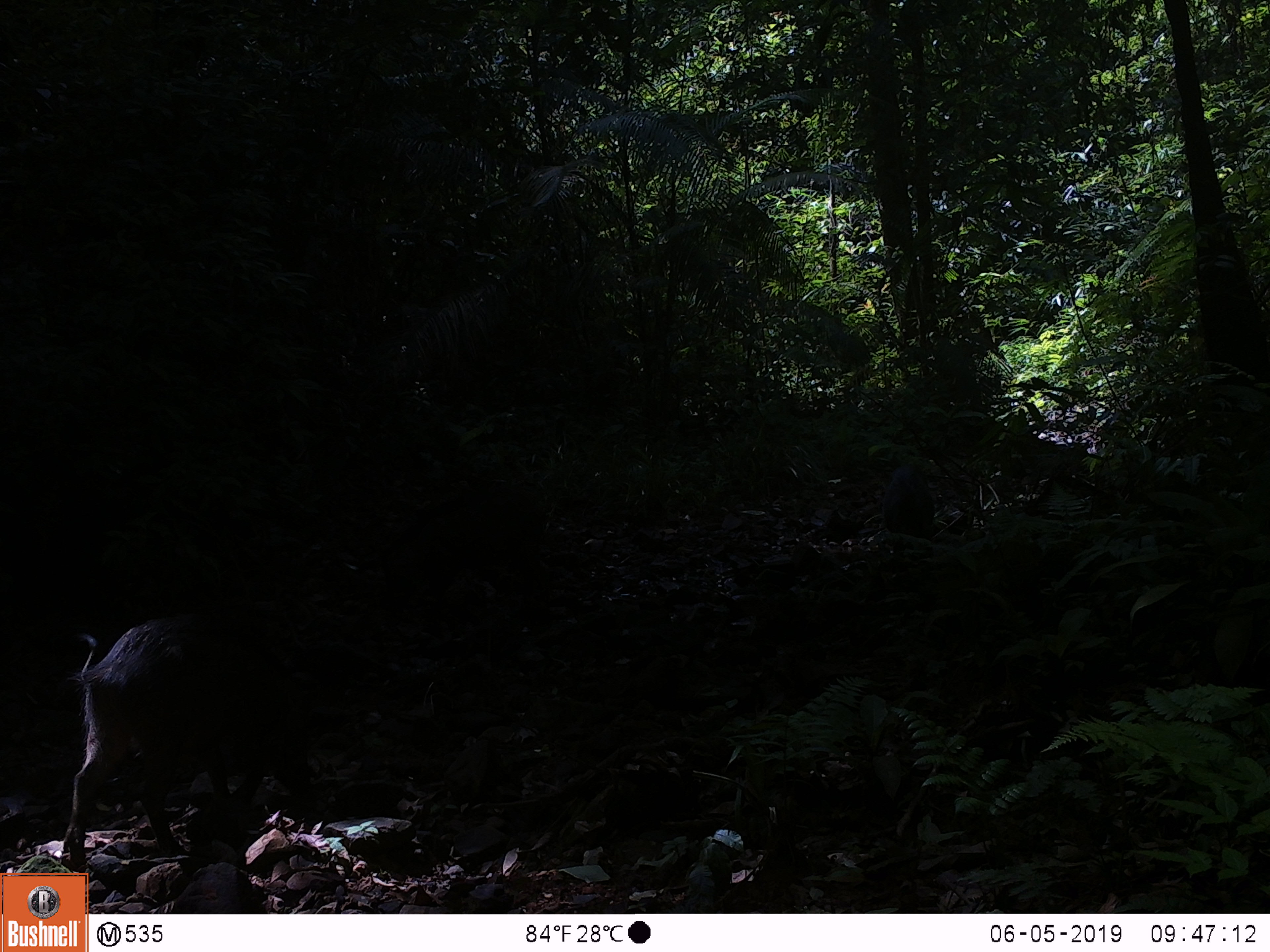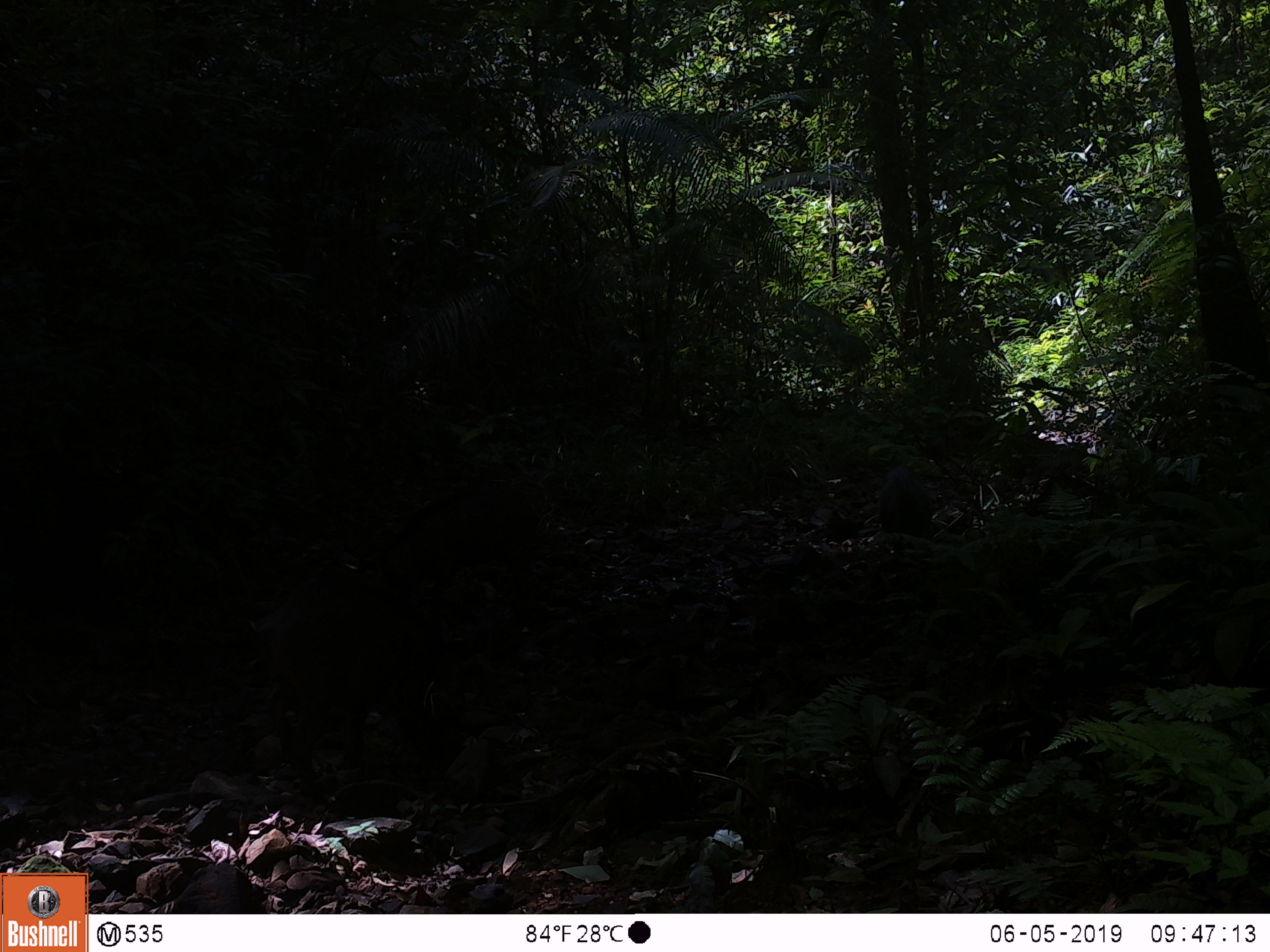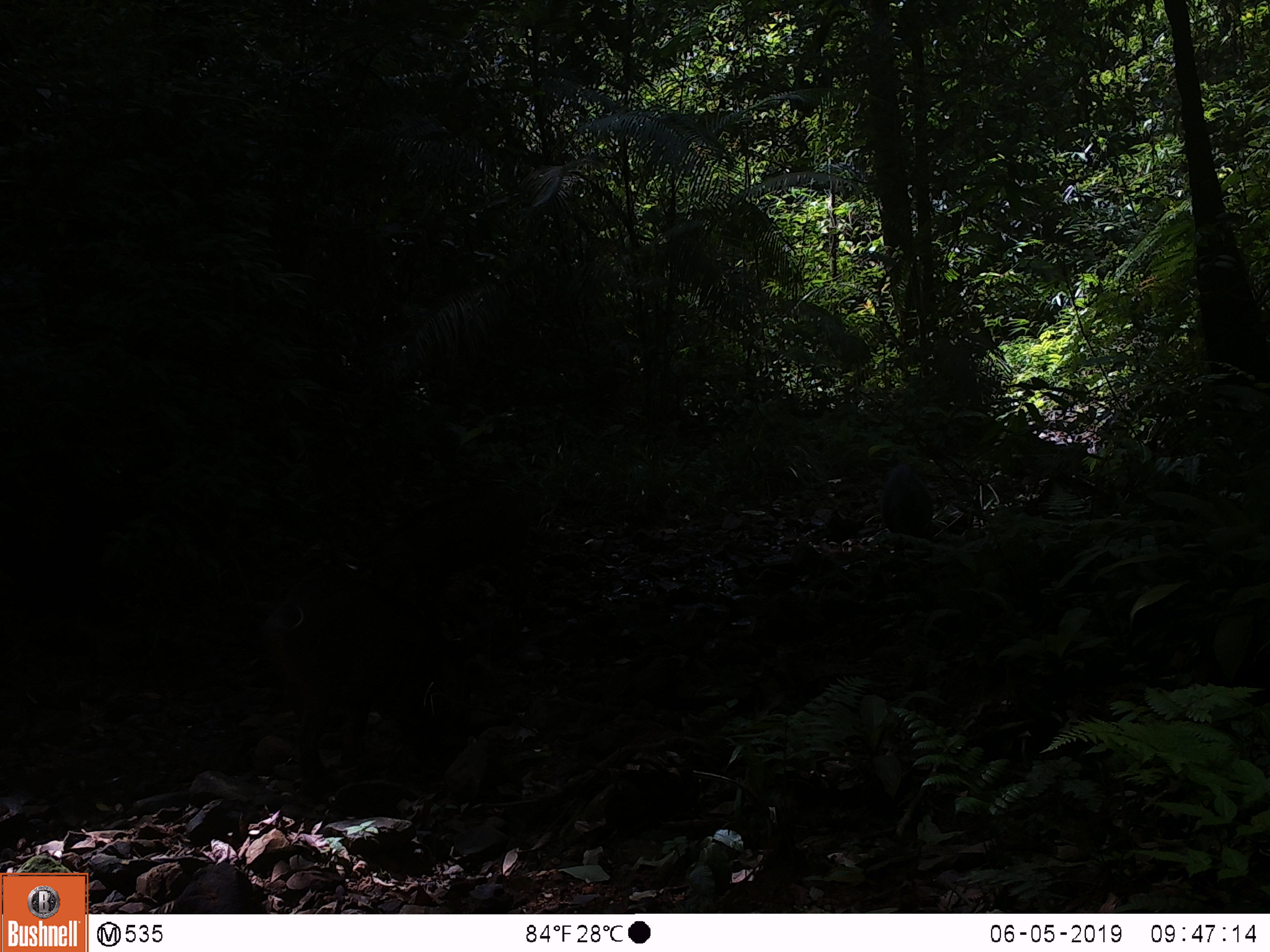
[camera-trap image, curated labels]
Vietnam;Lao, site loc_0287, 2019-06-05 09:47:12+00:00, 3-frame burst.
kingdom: Animalia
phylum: Chordata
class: Mammalia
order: Artiodactyla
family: Suidae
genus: Sus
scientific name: Sus scrofa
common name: eurasian wild pig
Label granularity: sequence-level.